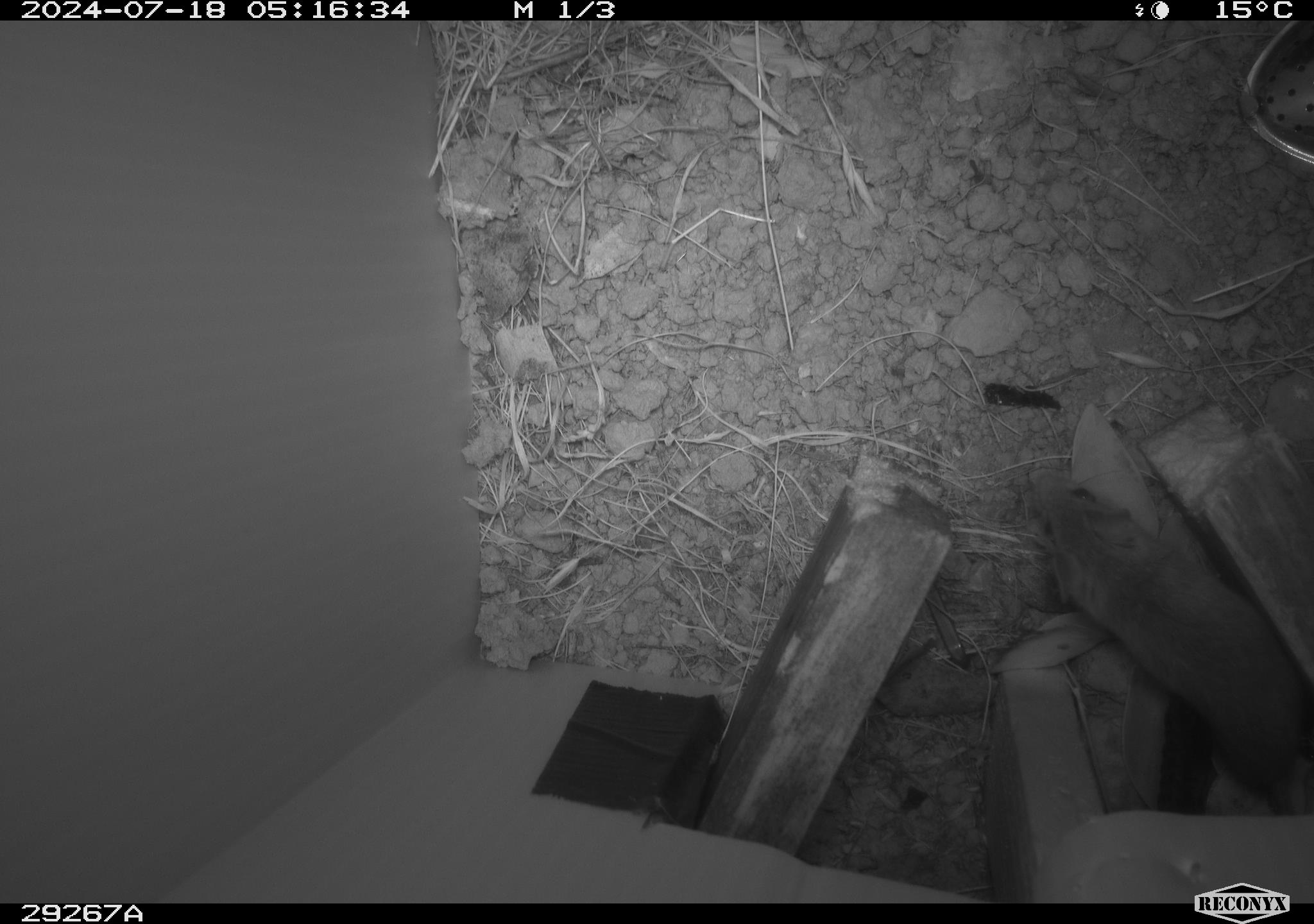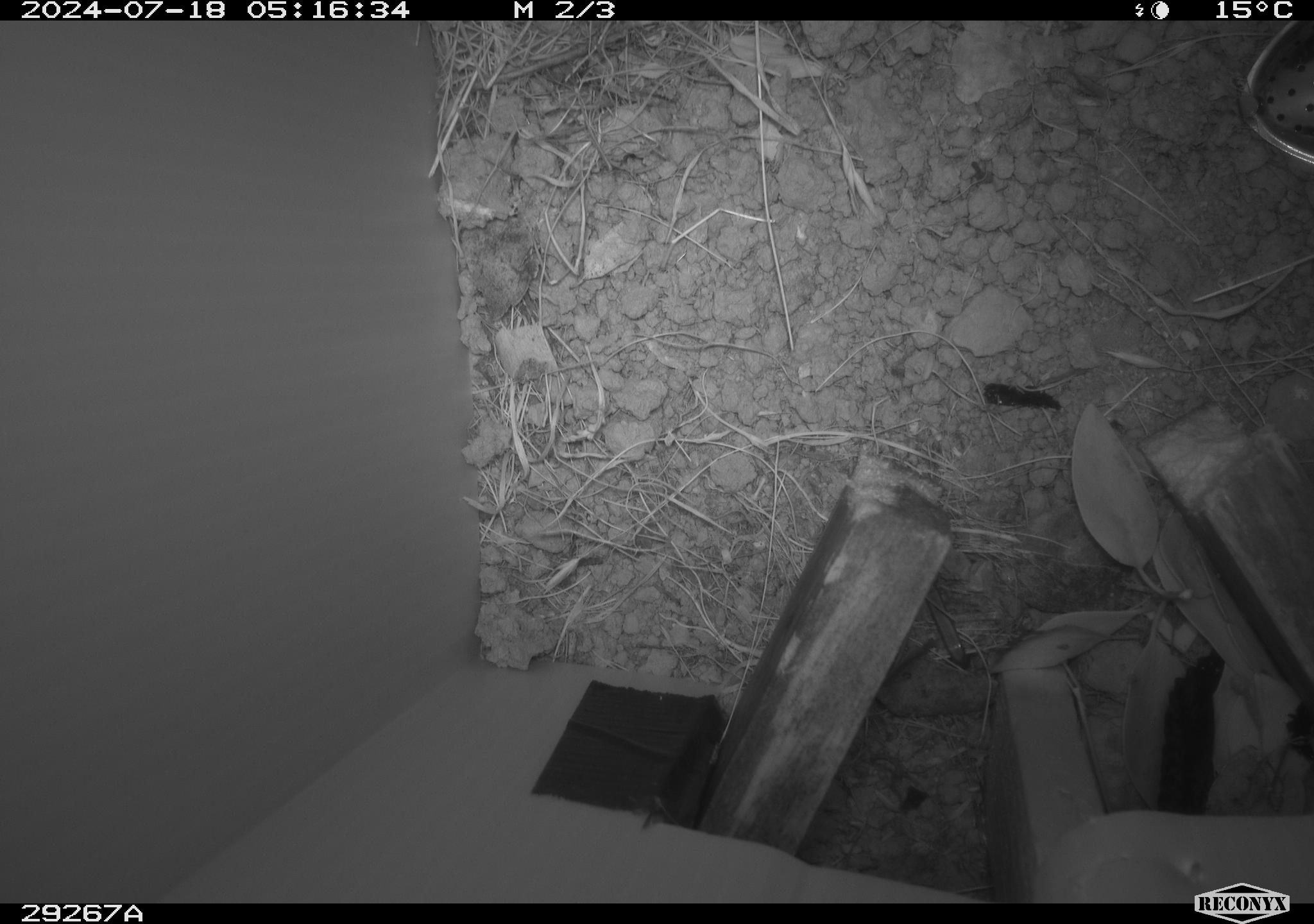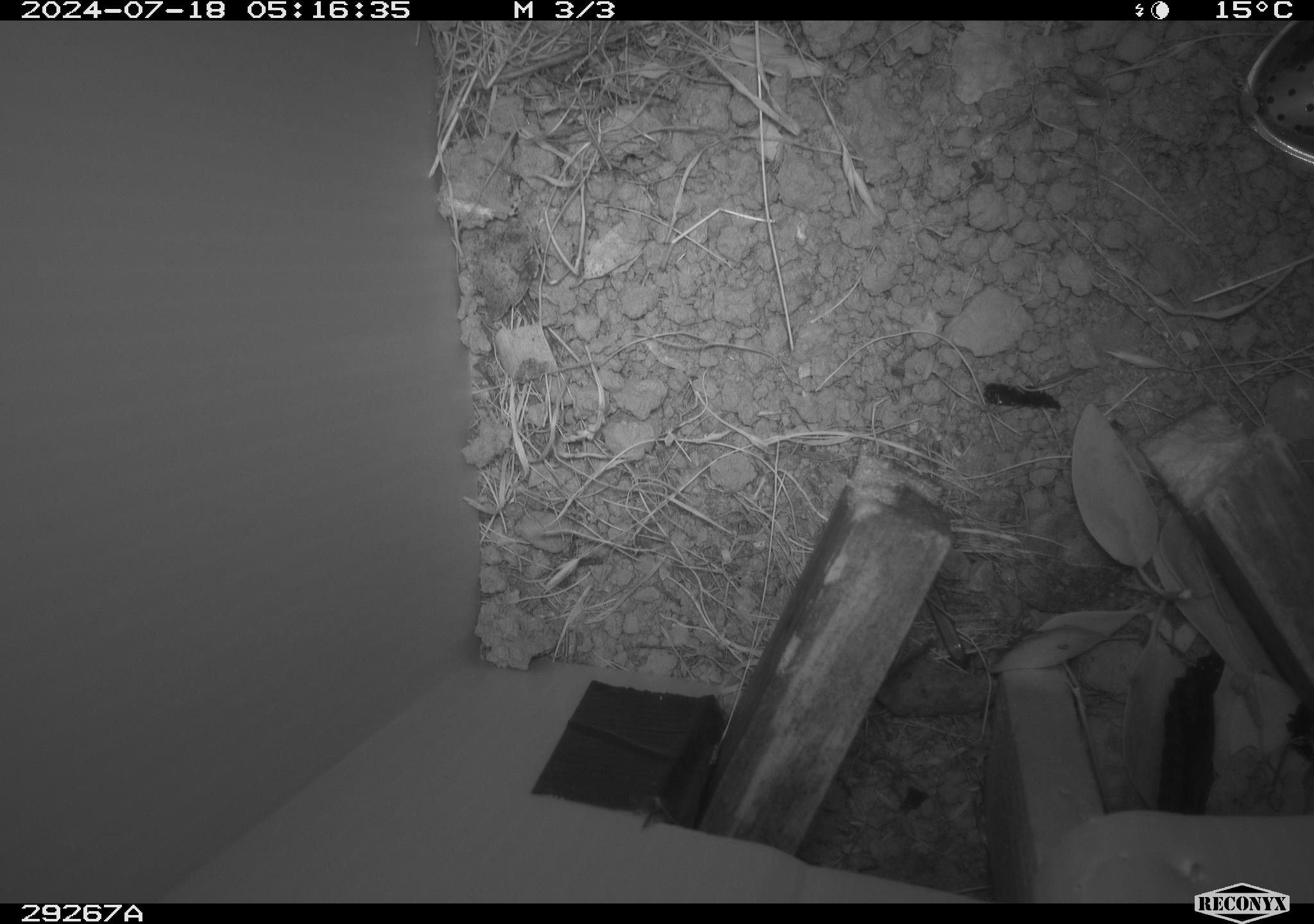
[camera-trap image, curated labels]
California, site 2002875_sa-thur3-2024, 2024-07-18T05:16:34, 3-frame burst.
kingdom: Animalia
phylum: Chordata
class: Mammalia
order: Rodentia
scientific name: Rodentia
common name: mouse species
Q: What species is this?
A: Mouse species (Rodentia).